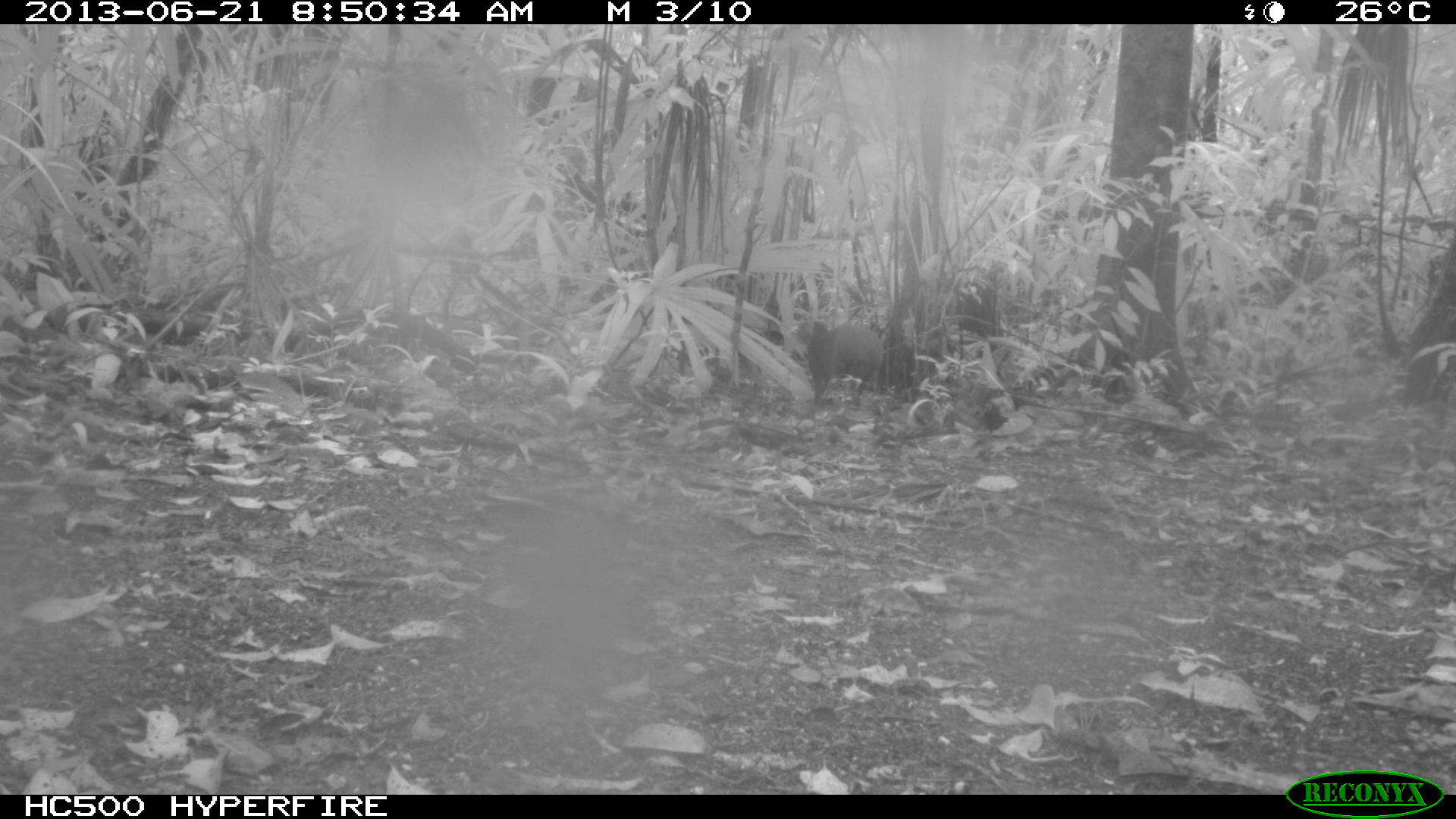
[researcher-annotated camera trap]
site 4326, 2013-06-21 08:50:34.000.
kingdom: Animalia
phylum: Chordata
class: Mammalia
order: Rodentia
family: Dasyproctidae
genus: Dasyprocta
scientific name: Dasyprocta punctata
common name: central american agouti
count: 1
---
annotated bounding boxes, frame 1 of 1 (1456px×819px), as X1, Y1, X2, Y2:
dasyprocta punctata: 806, 319, 884, 402